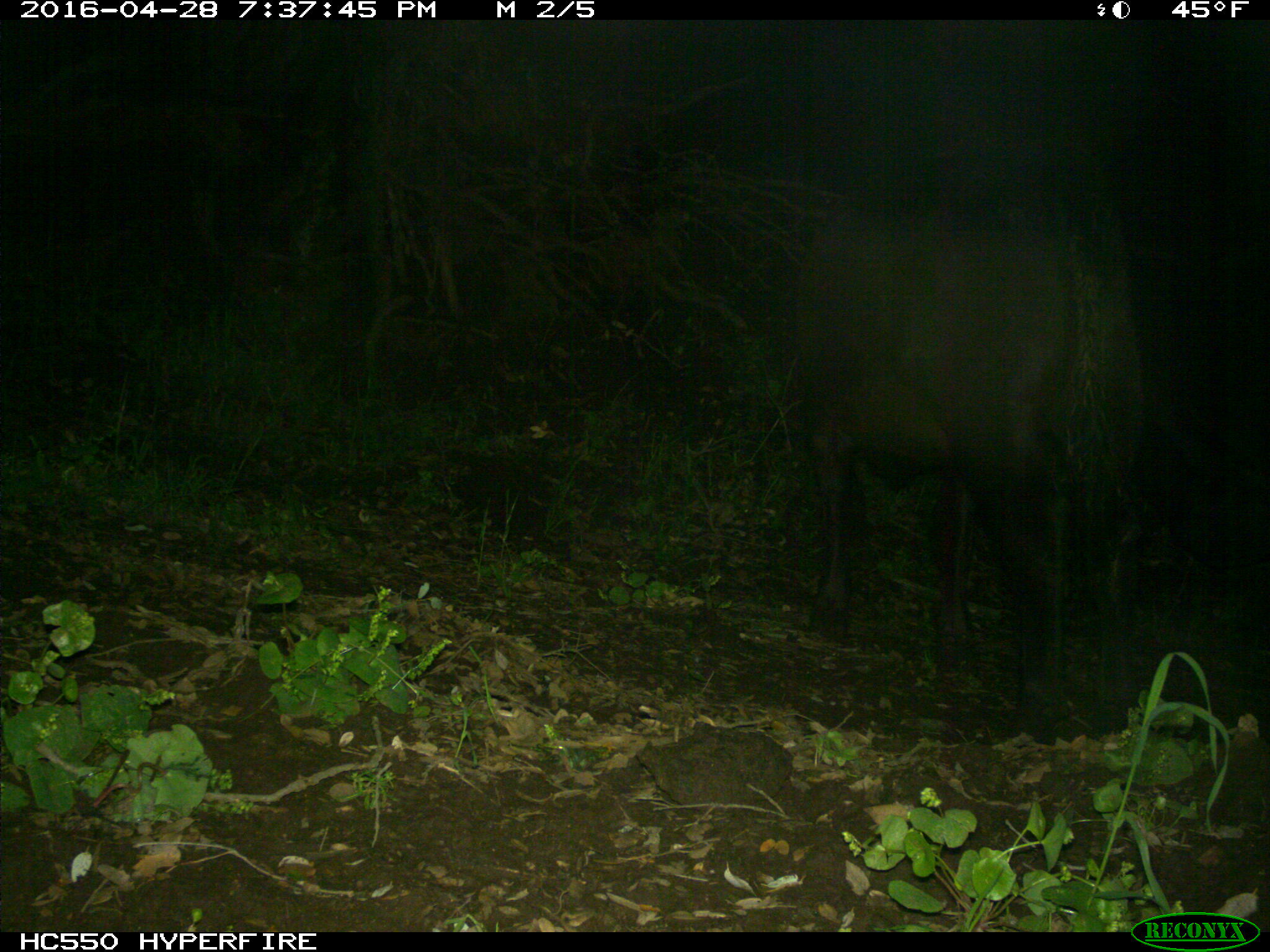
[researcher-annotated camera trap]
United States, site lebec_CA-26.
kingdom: Animalia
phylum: Chordata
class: Mammalia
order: Artiodactyla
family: Bovidae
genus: Bos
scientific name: Bos taurus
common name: domestic cow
Bos taurus (domestic cow).